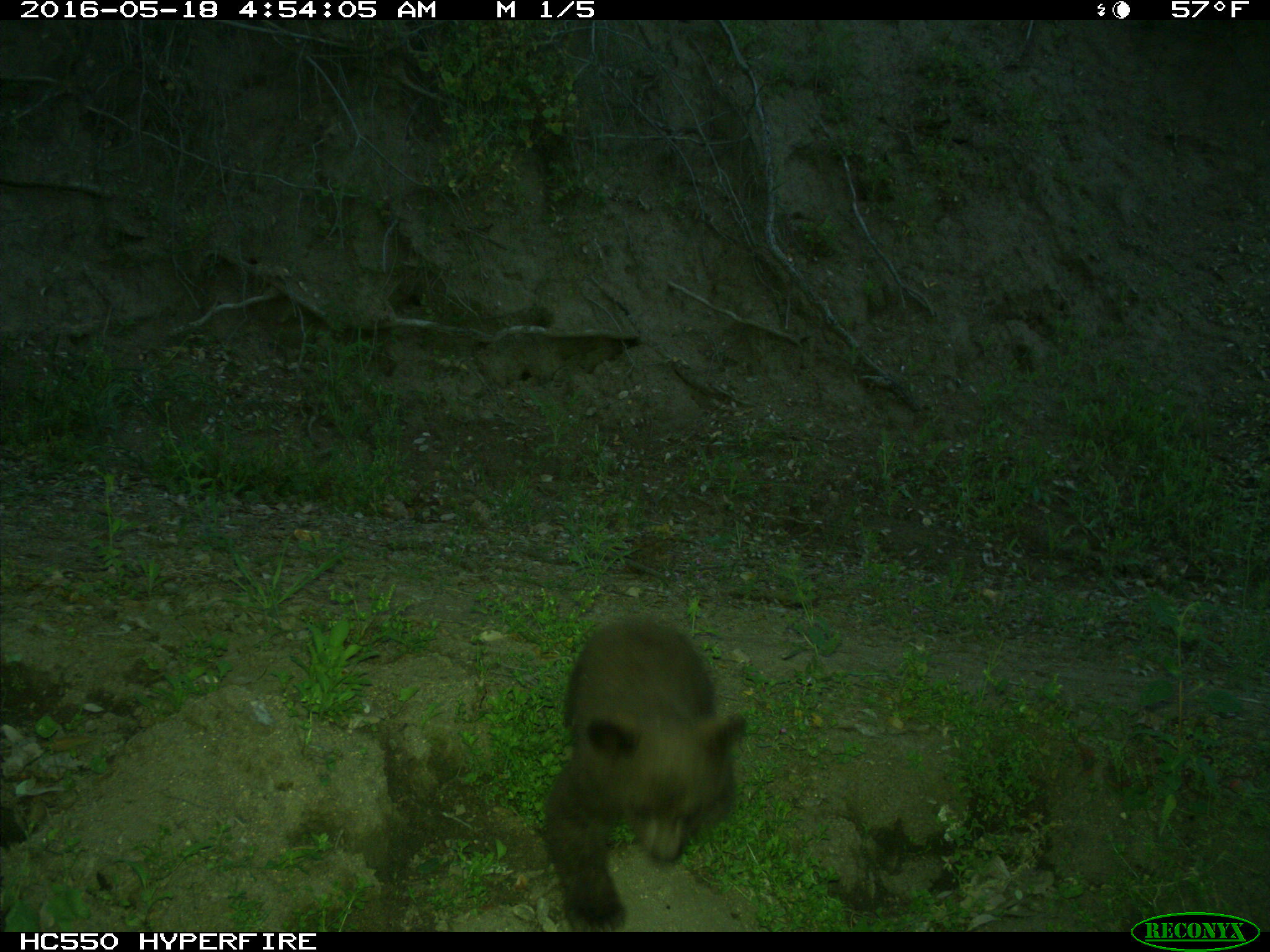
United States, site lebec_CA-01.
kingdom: Animalia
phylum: Chordata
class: Mammalia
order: Carnivora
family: Ursidae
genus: Ursus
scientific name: Ursus americanus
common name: american black bear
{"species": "Ursus americanus (american black bear)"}